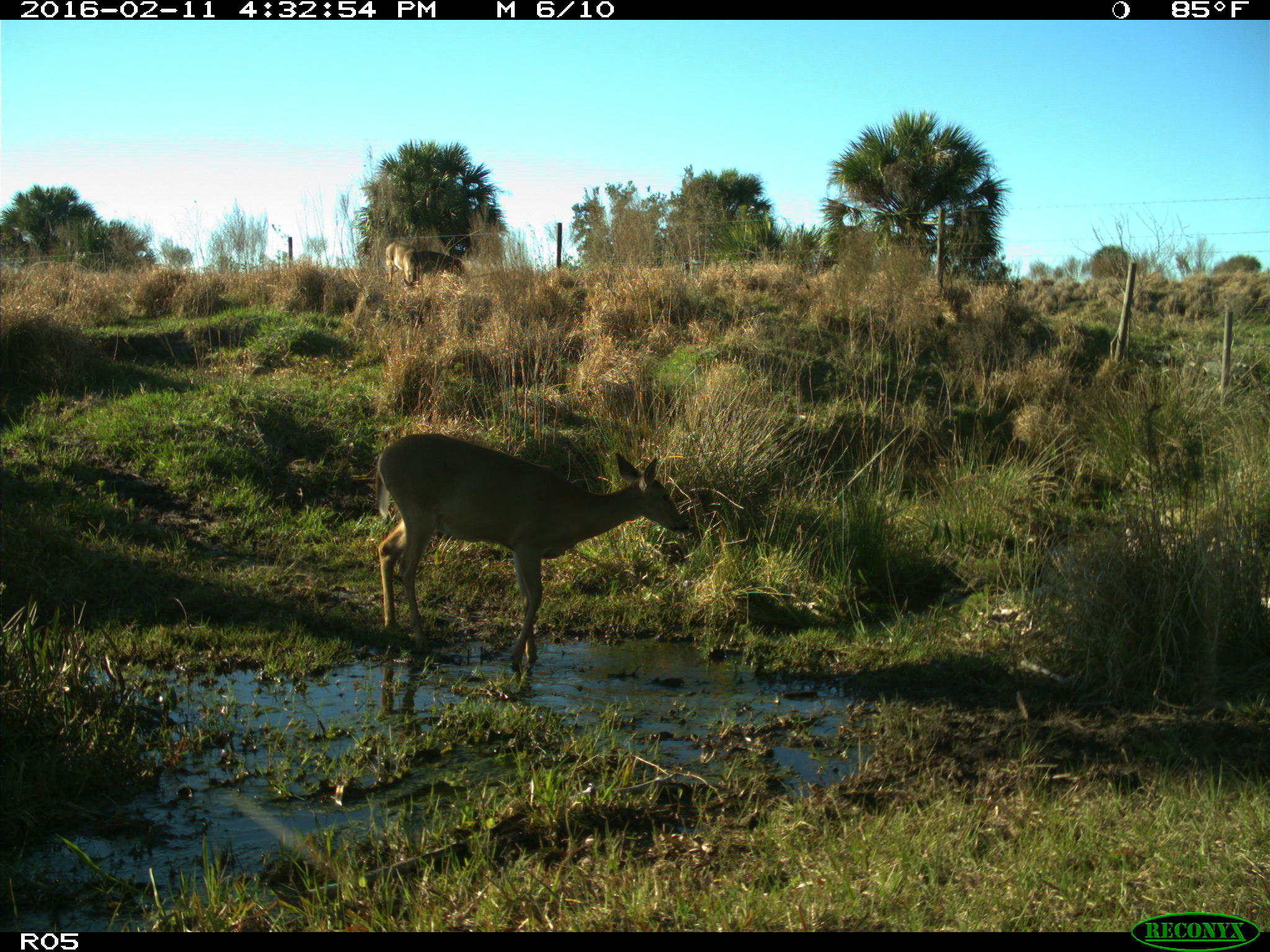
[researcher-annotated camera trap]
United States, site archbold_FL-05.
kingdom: Animalia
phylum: Chordata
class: Mammalia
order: Artiodactyla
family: Cervidae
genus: Odocoileus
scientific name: Odocoileus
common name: deer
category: unidentified deer